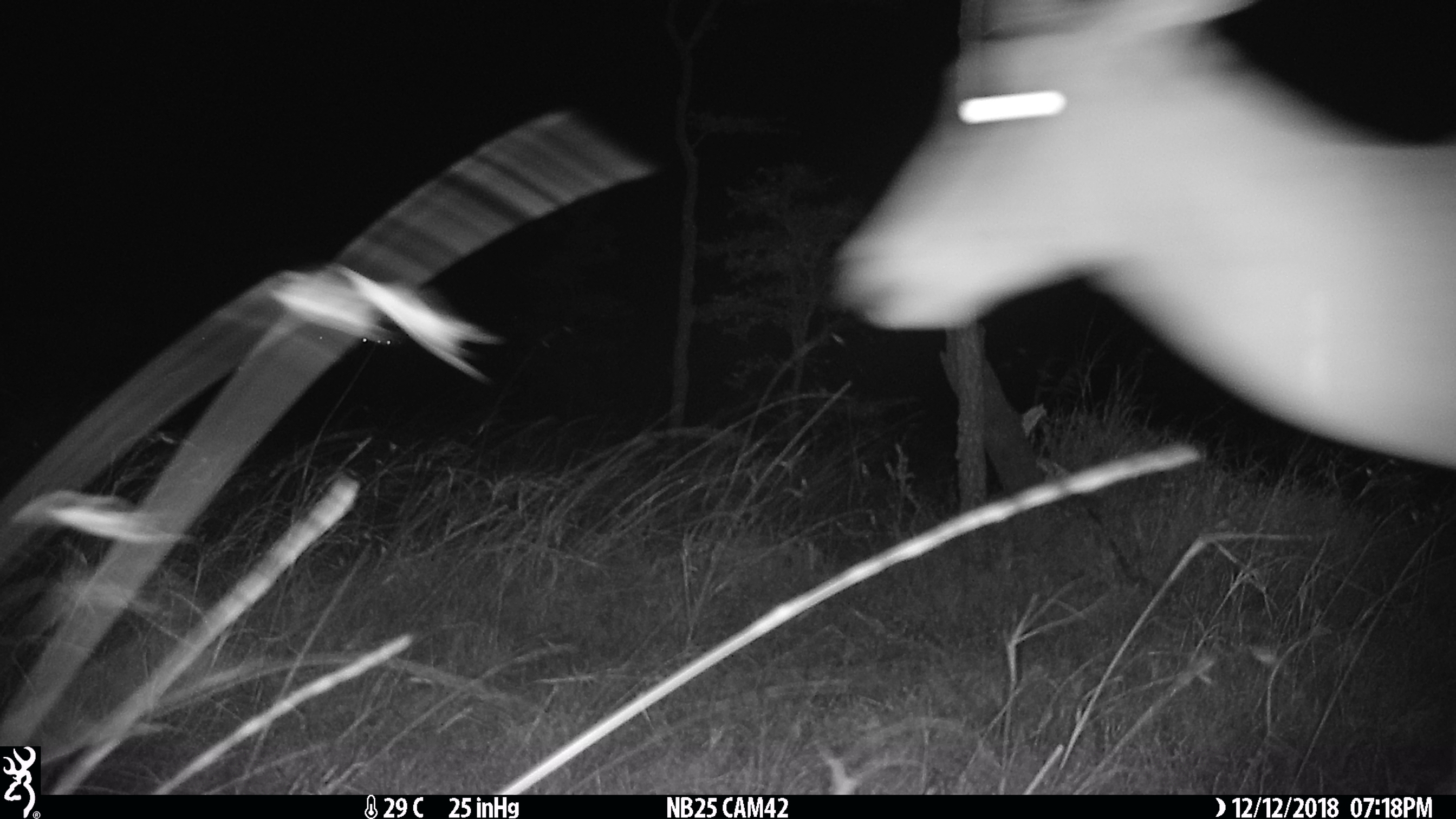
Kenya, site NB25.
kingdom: Animalia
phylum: Chordata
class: Mammalia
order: Artiodactyla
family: Bovidae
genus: Aepyceros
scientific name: Aepyceros melampus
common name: impala